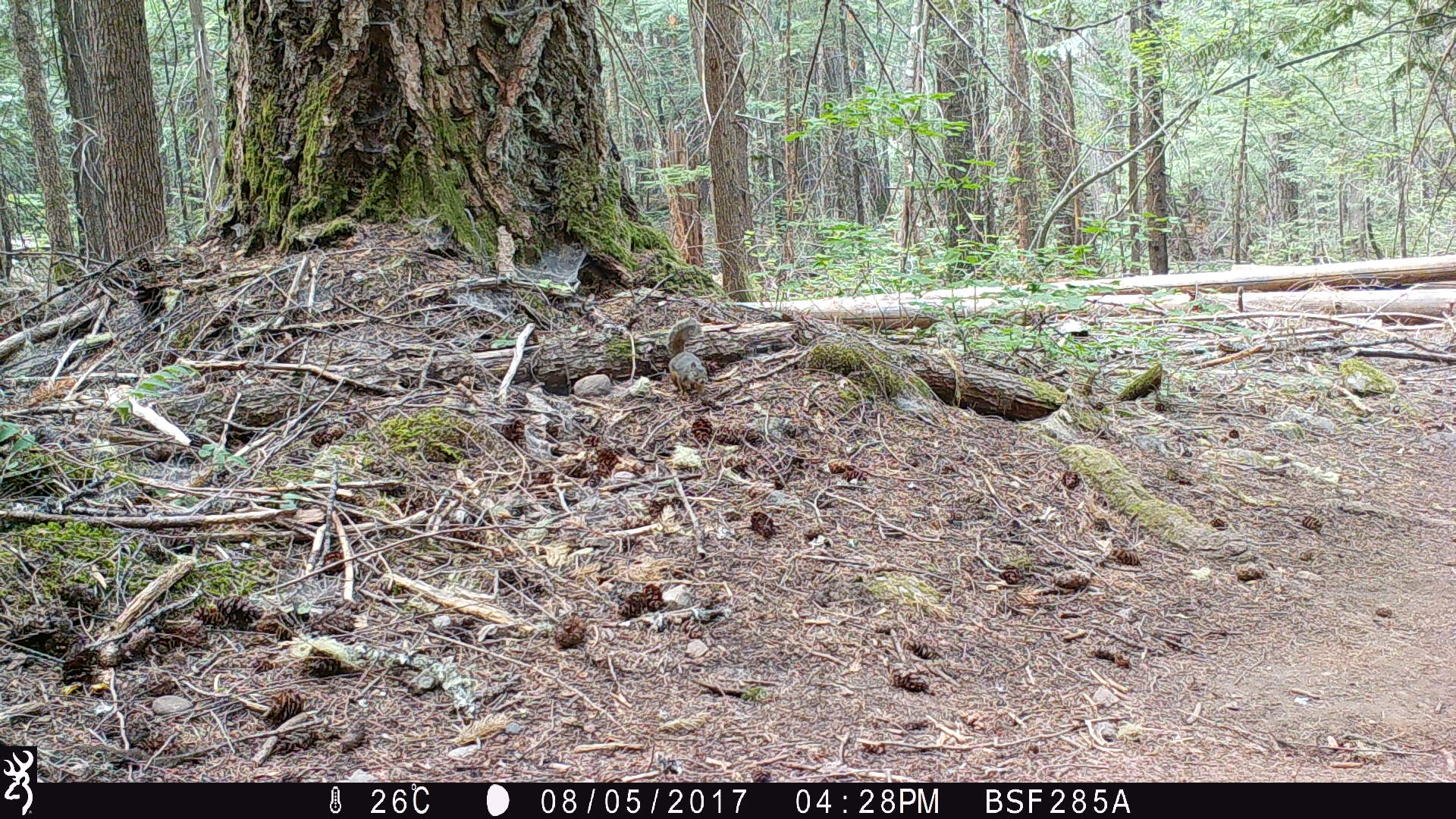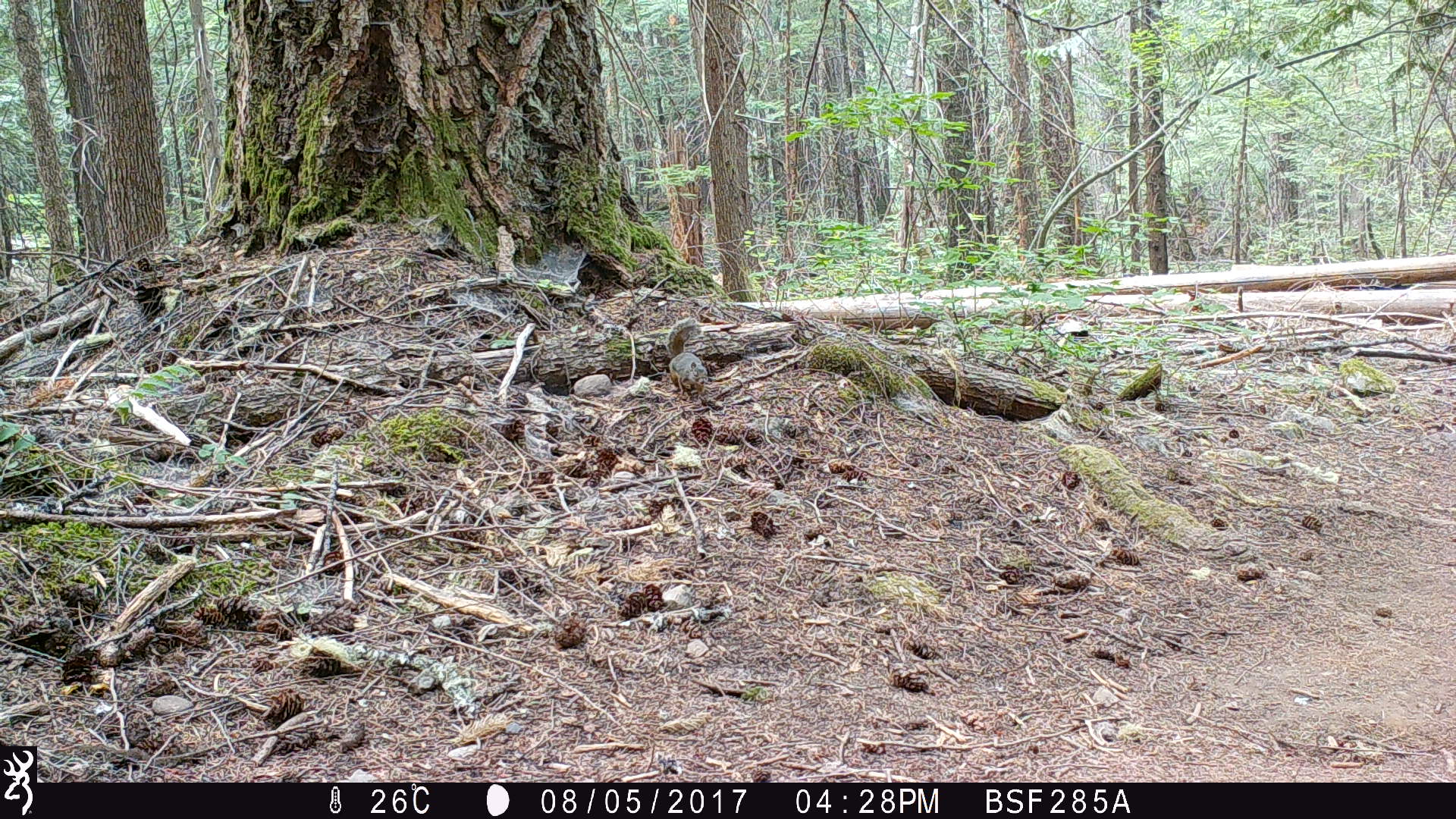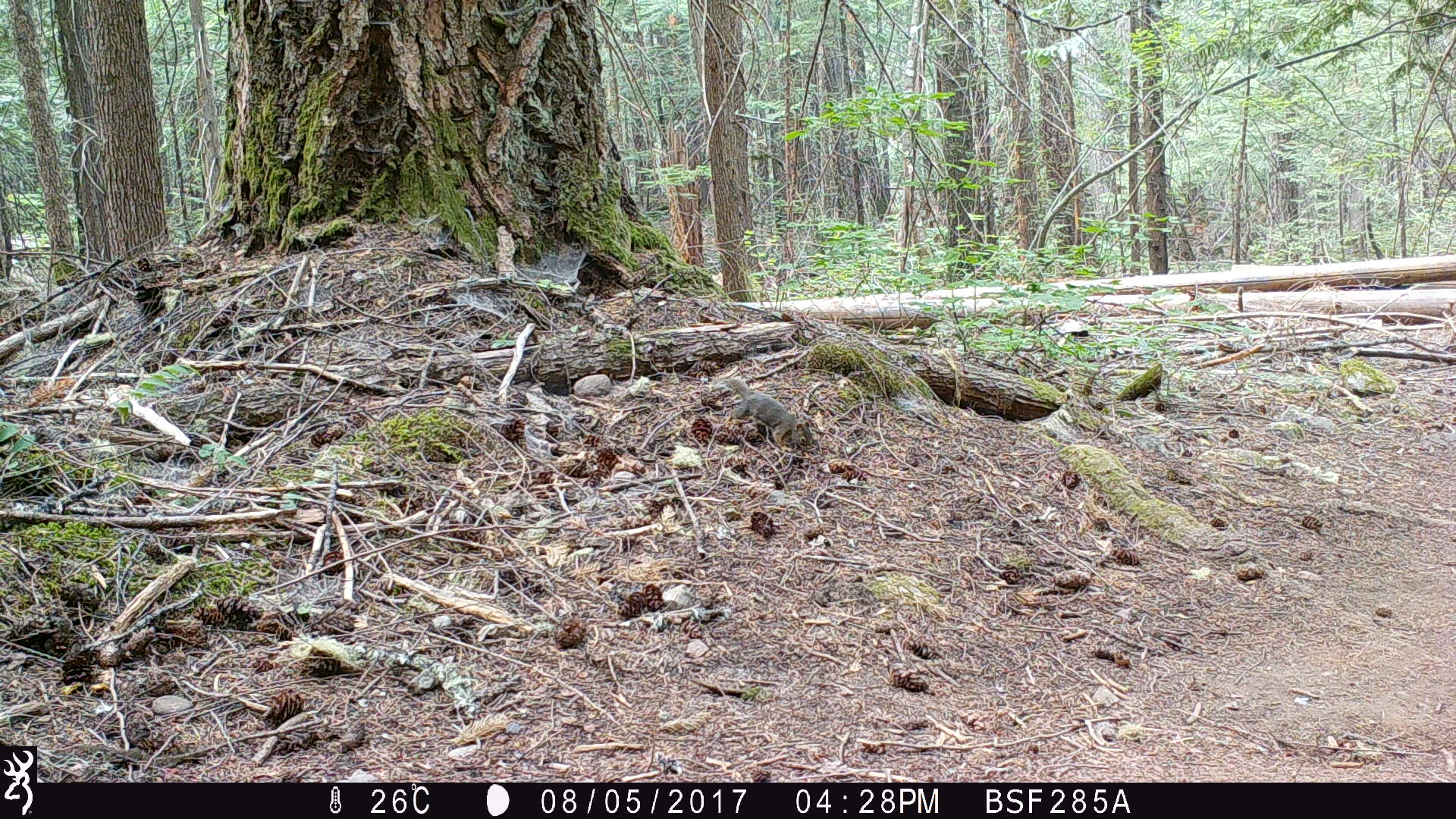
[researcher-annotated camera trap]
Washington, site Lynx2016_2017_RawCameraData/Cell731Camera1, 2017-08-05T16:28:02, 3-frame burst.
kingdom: Animalia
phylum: Chordata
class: Mammalia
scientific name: Mammalia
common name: small mammal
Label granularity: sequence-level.